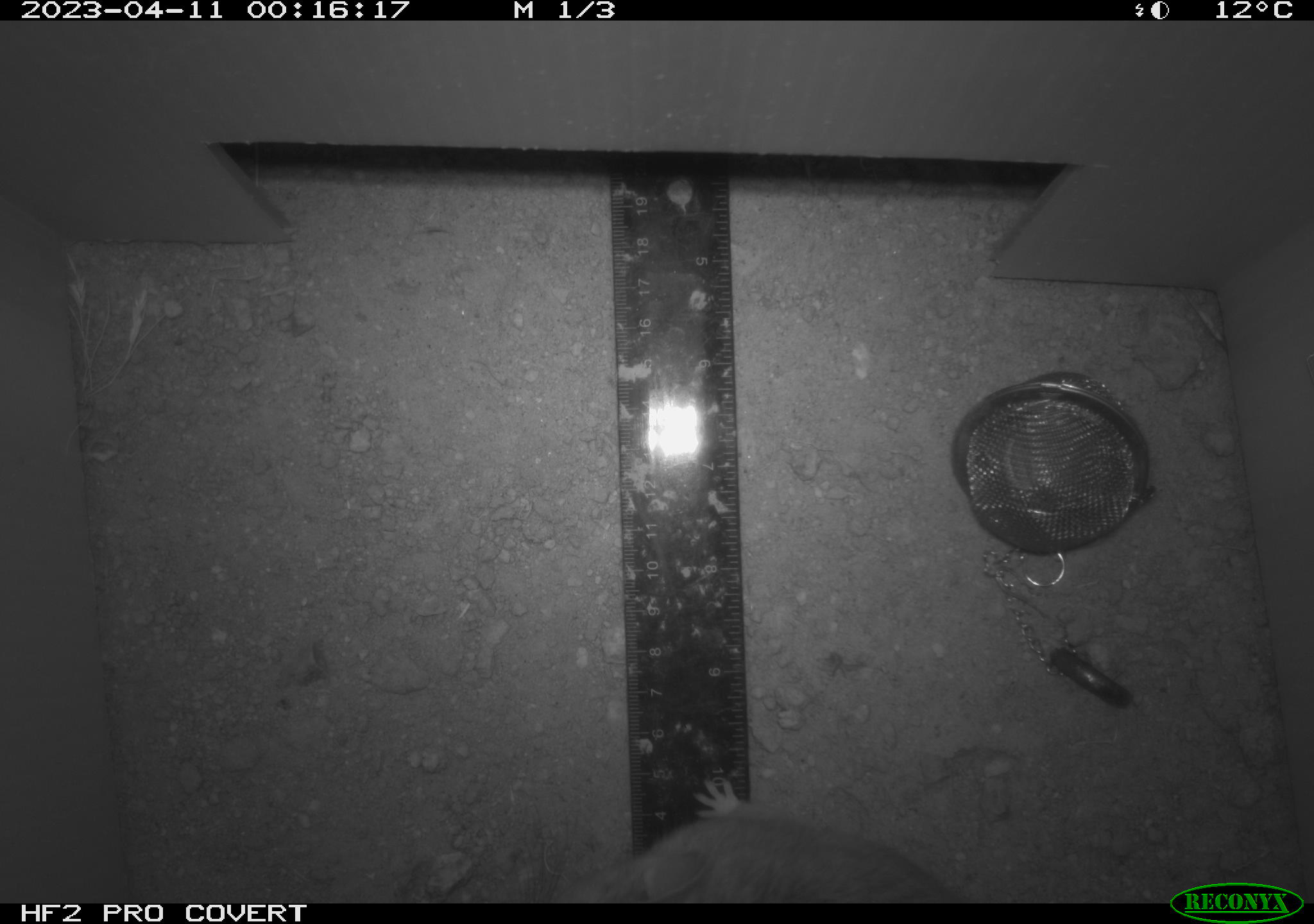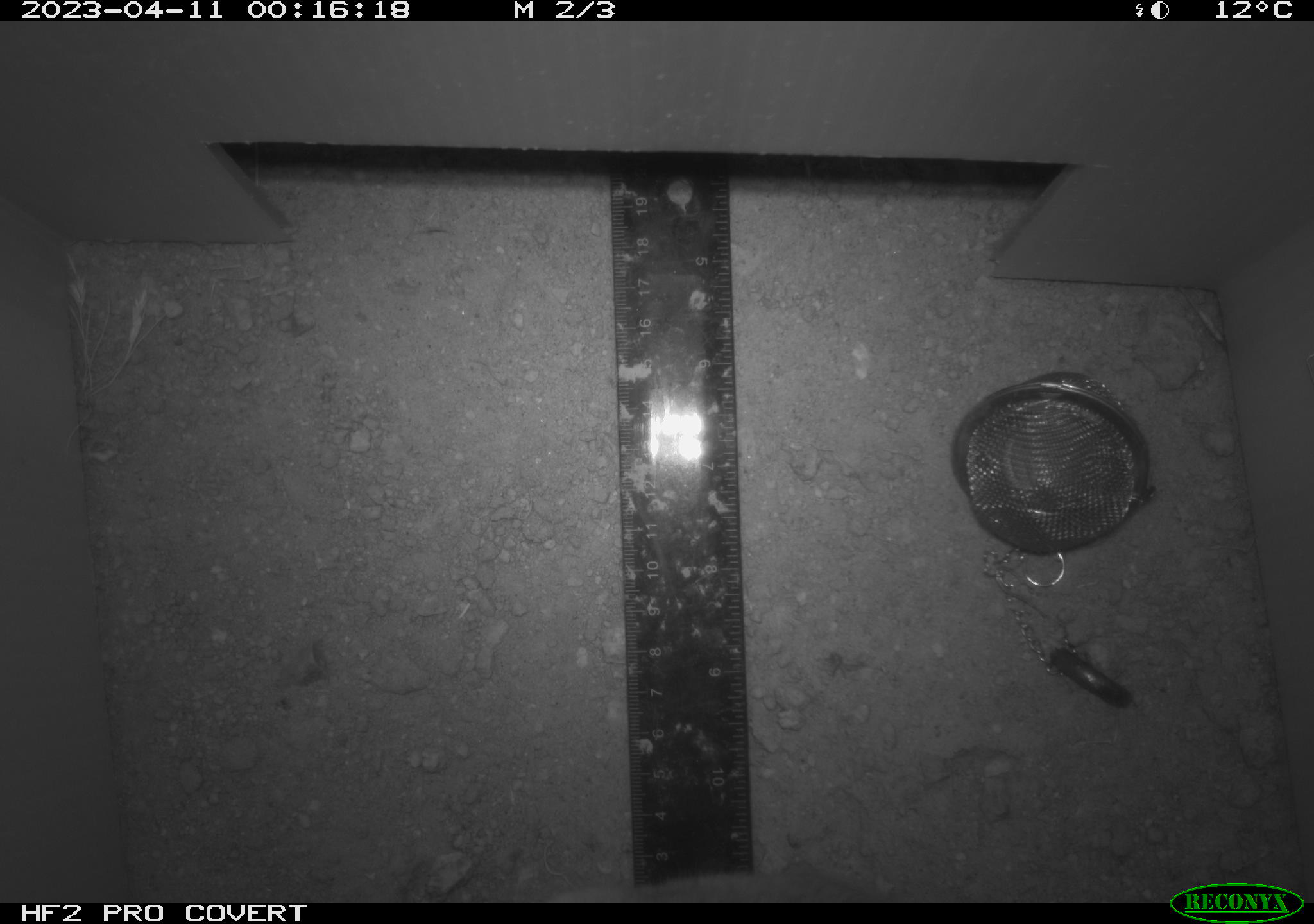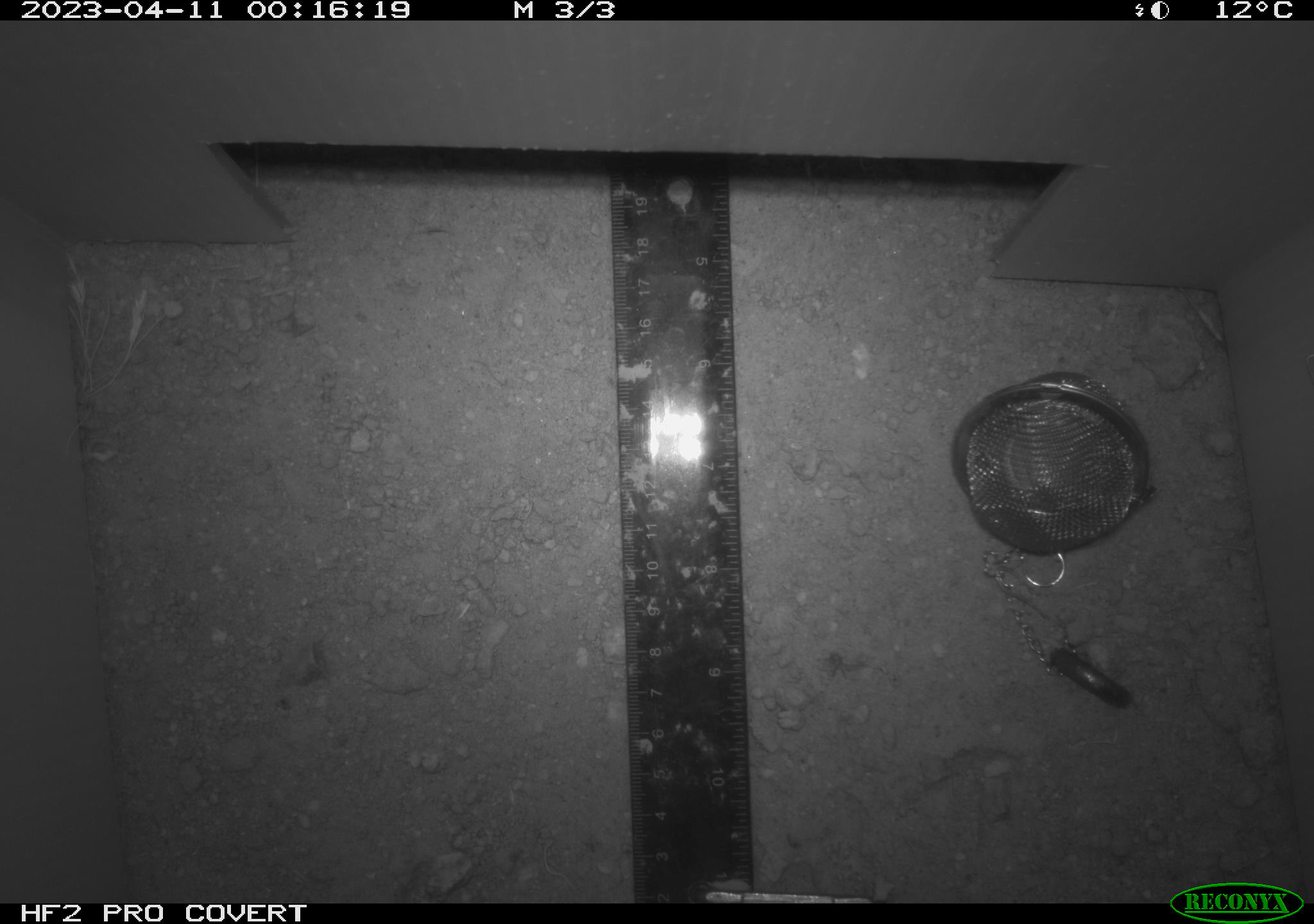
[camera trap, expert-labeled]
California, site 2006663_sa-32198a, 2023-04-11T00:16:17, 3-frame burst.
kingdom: Animalia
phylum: Chordata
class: Mammalia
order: Rodentia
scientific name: Rodentia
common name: rodent